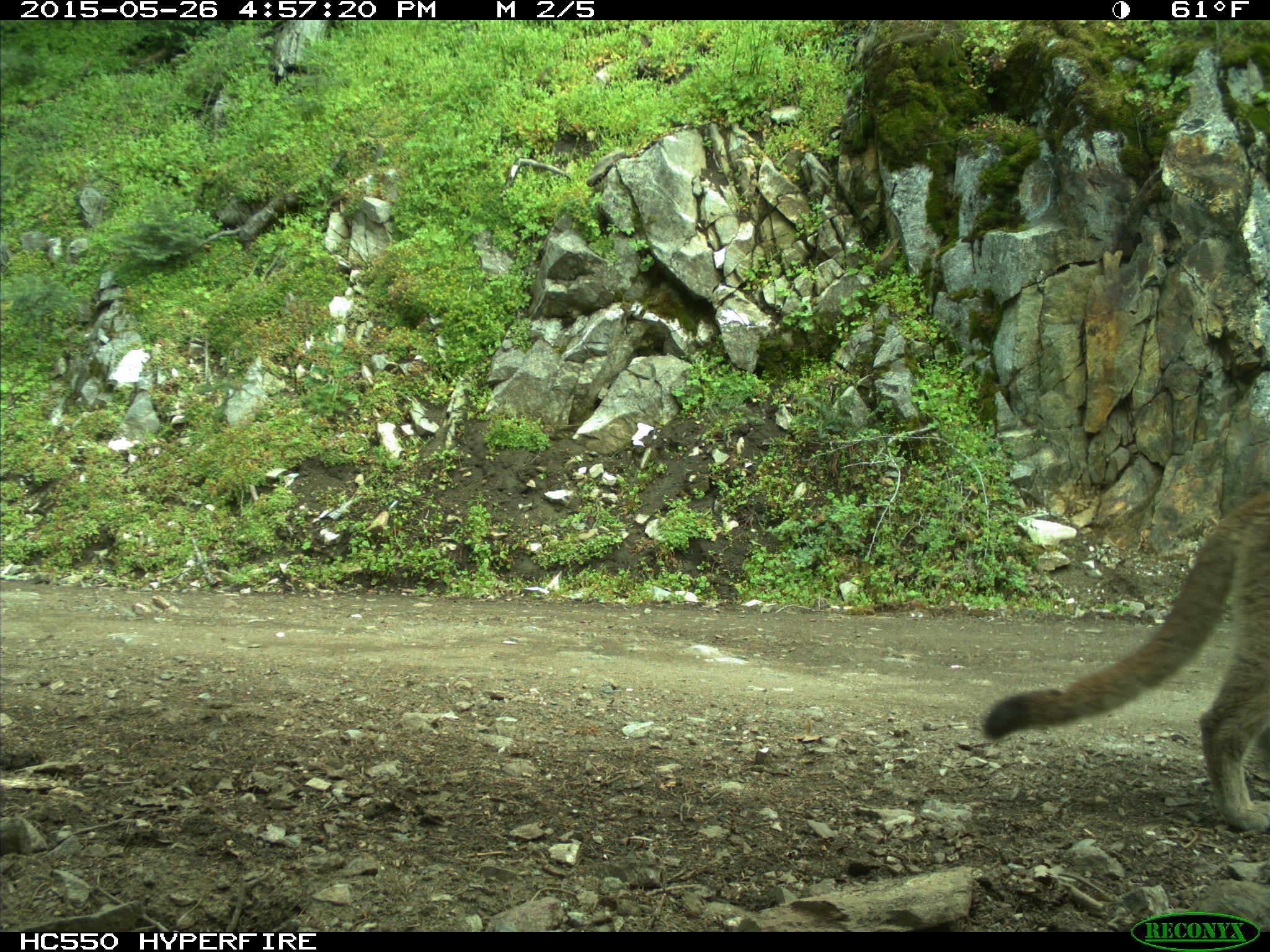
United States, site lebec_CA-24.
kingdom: Animalia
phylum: Chordata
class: Mammalia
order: Carnivora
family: Felidae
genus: Puma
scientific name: Puma concolor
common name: mountain lion